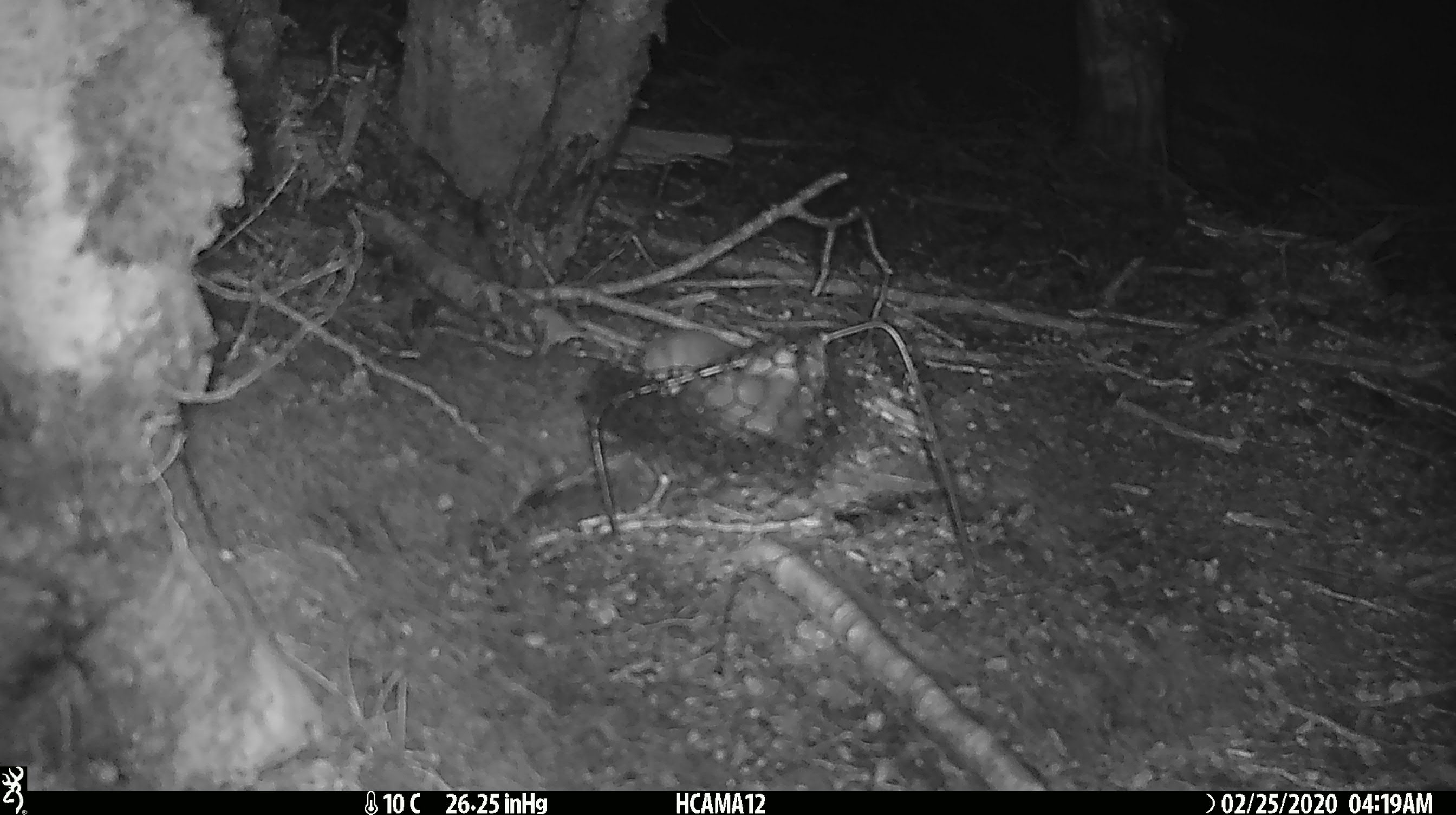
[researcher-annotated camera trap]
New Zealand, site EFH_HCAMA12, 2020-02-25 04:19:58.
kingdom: Animalia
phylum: Chordata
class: Mammalia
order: Rodentia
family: Muridae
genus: Mus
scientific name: Mus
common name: mouse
Mouse (Mus).